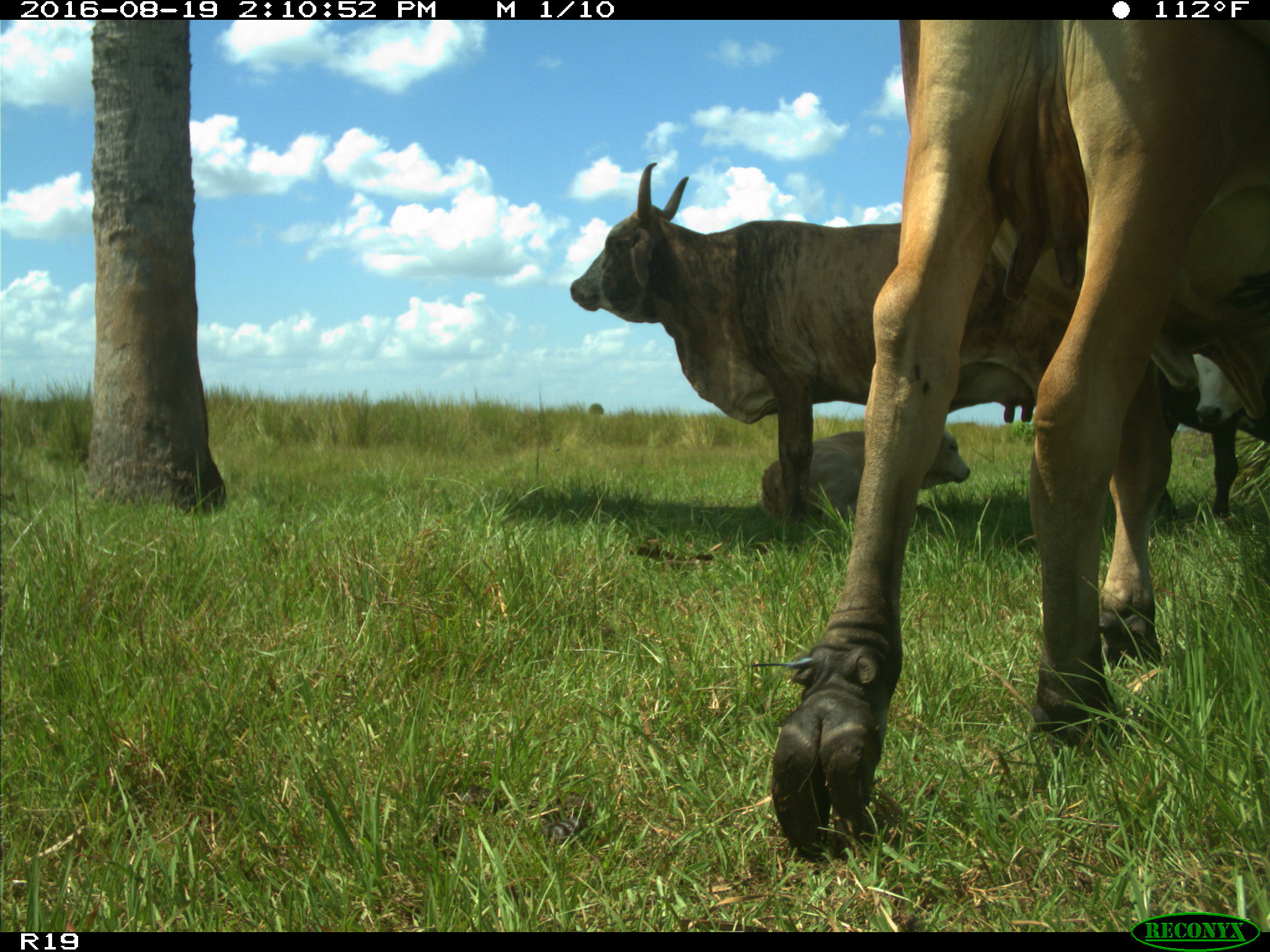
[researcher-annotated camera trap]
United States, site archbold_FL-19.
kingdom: Animalia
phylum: Chordata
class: Mammalia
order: Artiodactyla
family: Bovidae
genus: Bos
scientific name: Bos taurus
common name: domestic cow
Bos taurus (domestic cow).